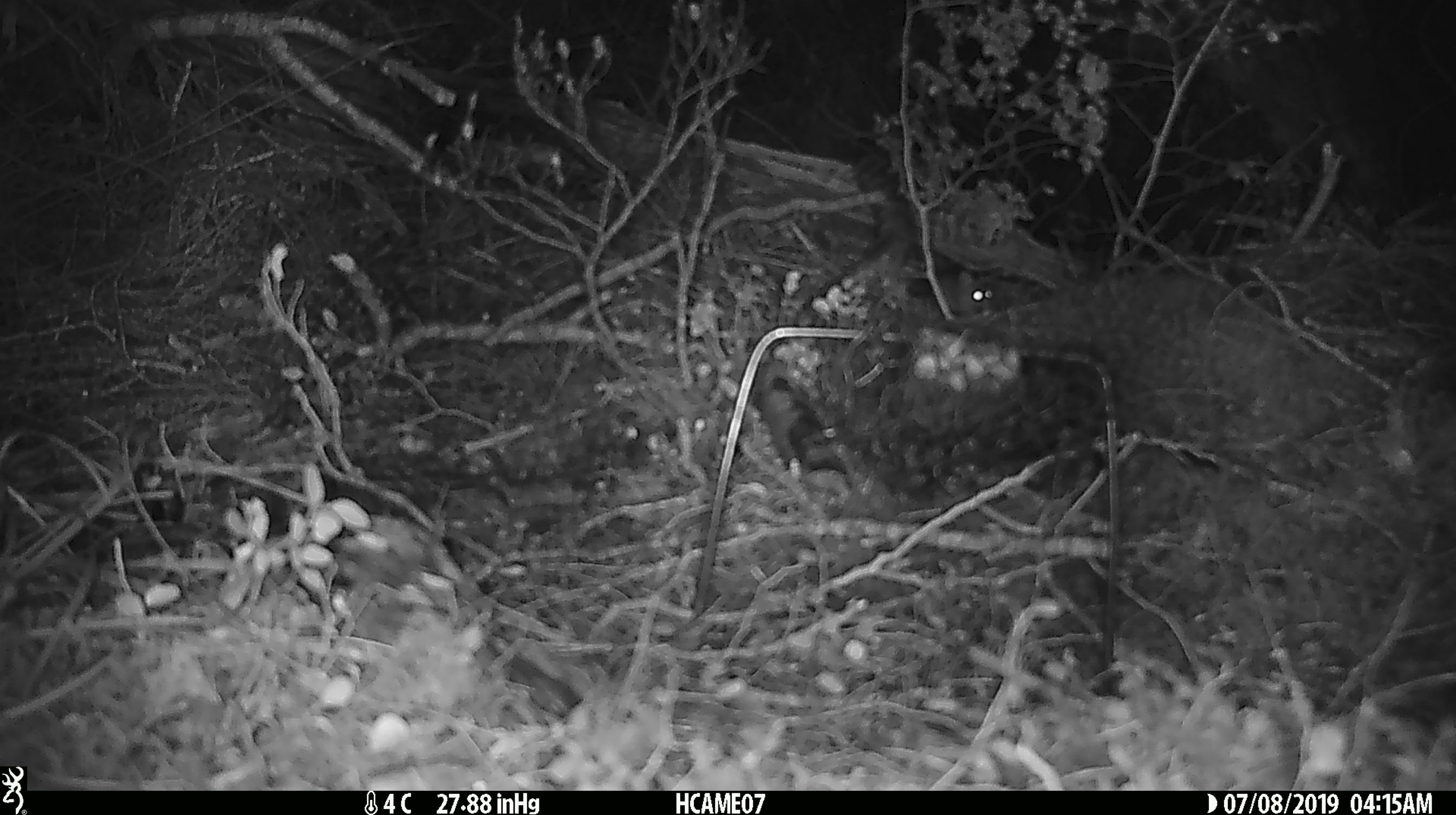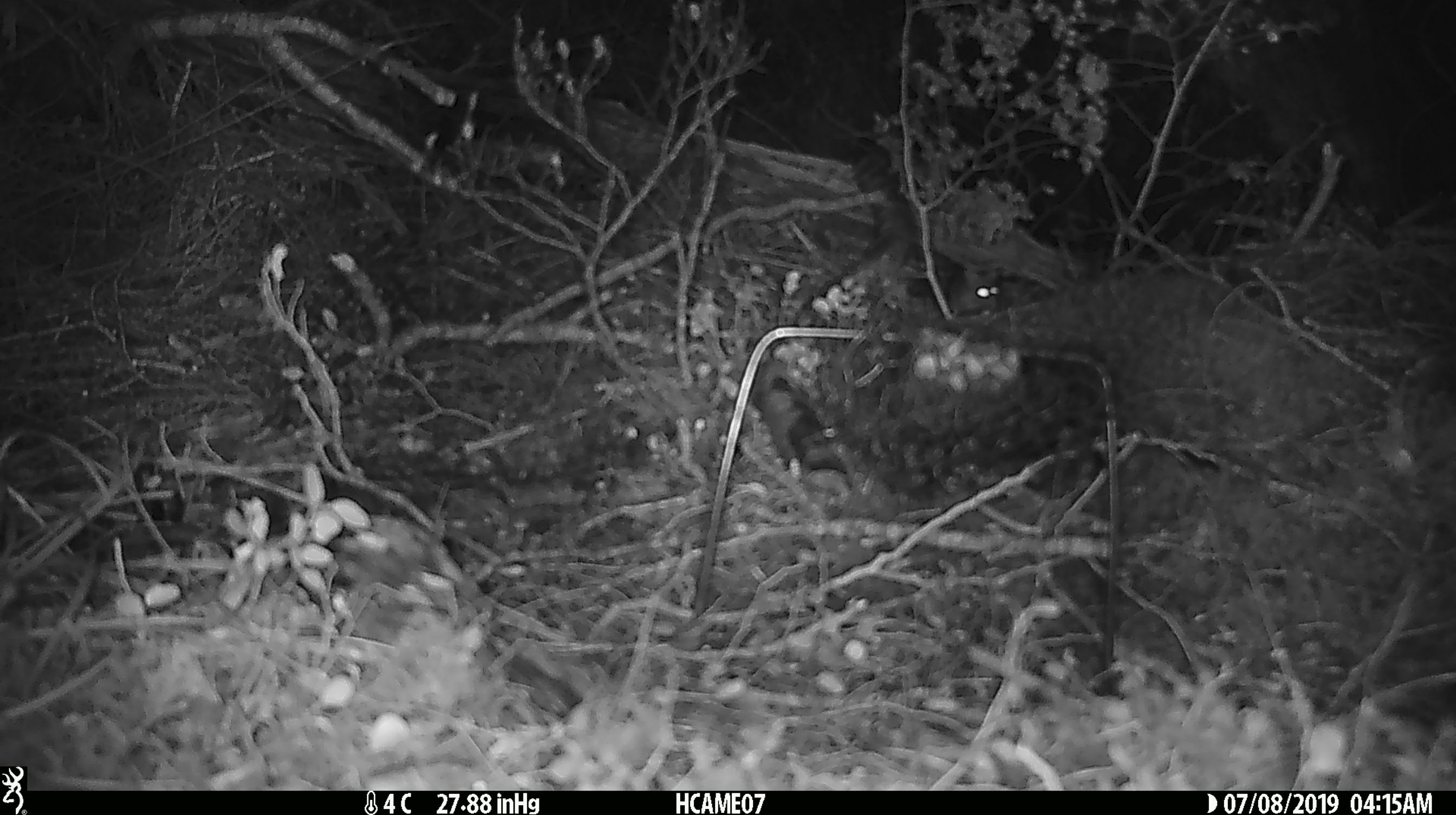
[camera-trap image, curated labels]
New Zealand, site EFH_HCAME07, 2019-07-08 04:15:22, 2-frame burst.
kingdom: Animalia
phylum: Chordata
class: Mammalia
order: Rodentia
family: Muridae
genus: Rattus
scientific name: Rattus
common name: rat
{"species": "rat (Rattus)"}